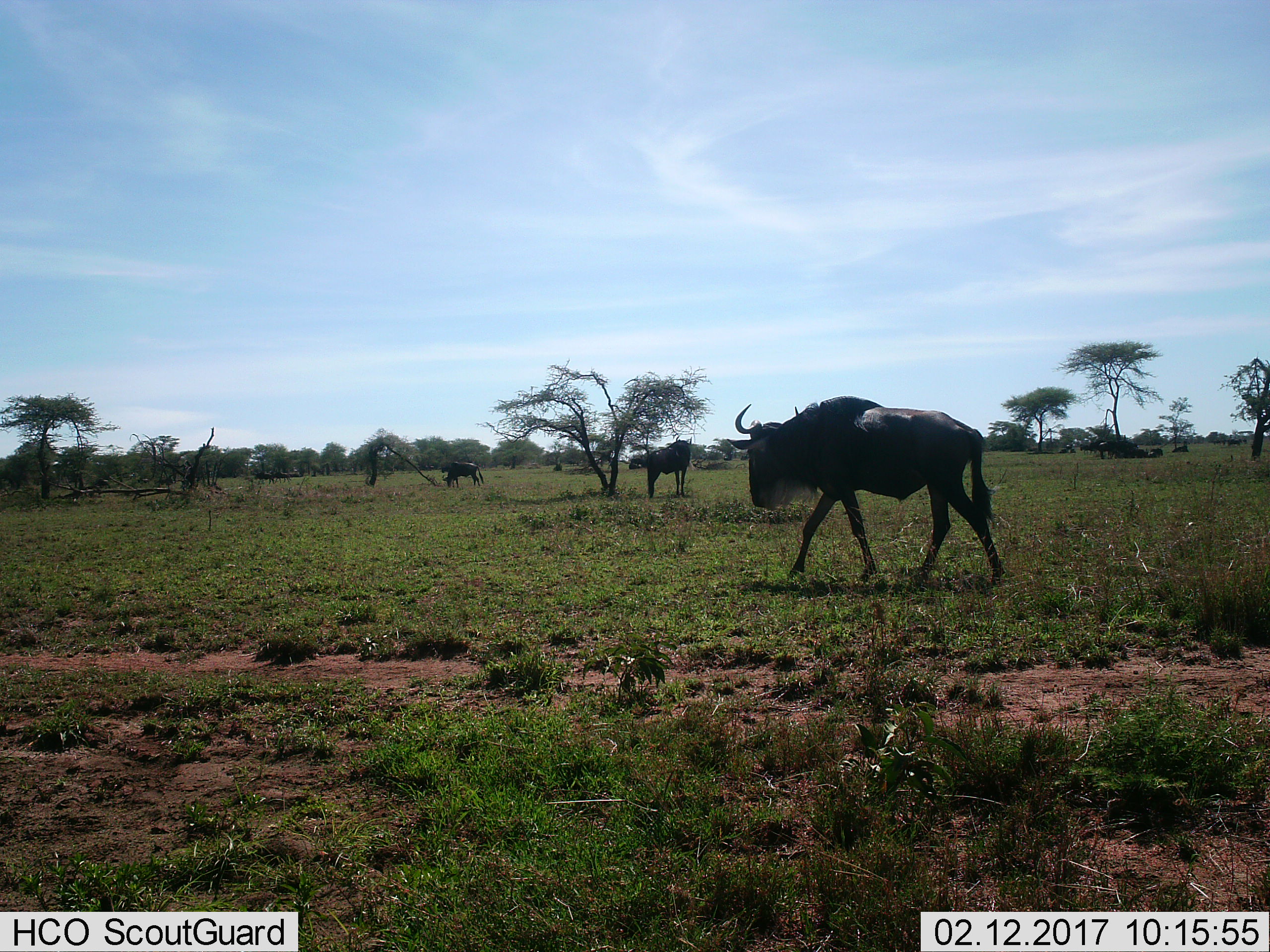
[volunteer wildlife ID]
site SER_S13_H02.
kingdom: Animalia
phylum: Chordata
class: Mammalia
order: Artiodactyla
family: Bovidae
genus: Connochaetes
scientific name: Connochaetes taurinus taurinus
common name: blue wildebeest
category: wildebeestblue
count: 4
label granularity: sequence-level